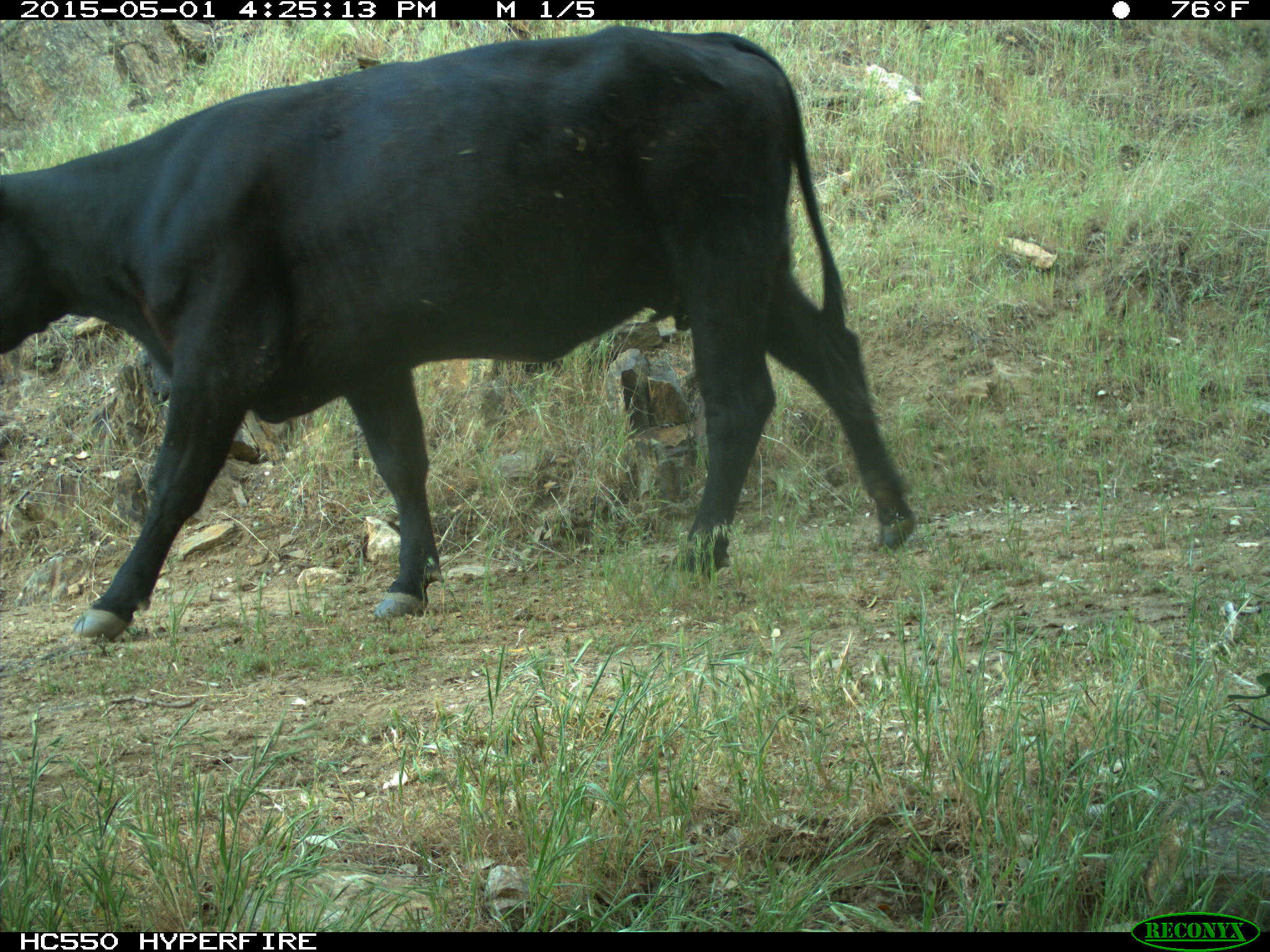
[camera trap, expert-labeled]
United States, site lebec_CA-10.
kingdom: Animalia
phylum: Chordata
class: Mammalia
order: Artiodactyla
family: Bovidae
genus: Bos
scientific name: Bos taurus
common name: domestic cow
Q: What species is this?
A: Bos taurus (domestic cow).